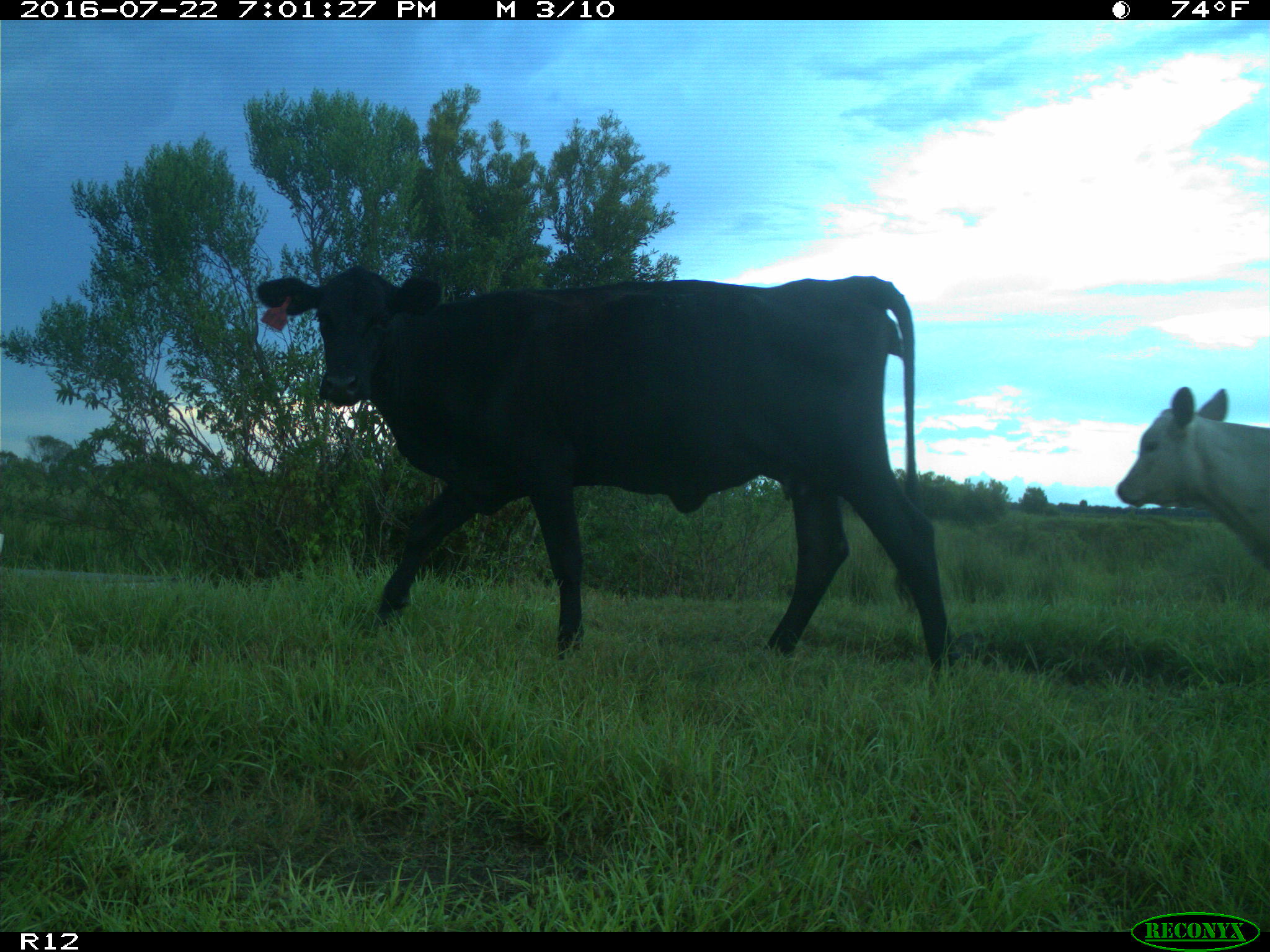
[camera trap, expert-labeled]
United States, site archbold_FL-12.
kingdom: Animalia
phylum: Chordata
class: Mammalia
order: Artiodactyla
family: Bovidae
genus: Bos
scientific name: Bos taurus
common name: domestic cow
Bos taurus (domestic cow).